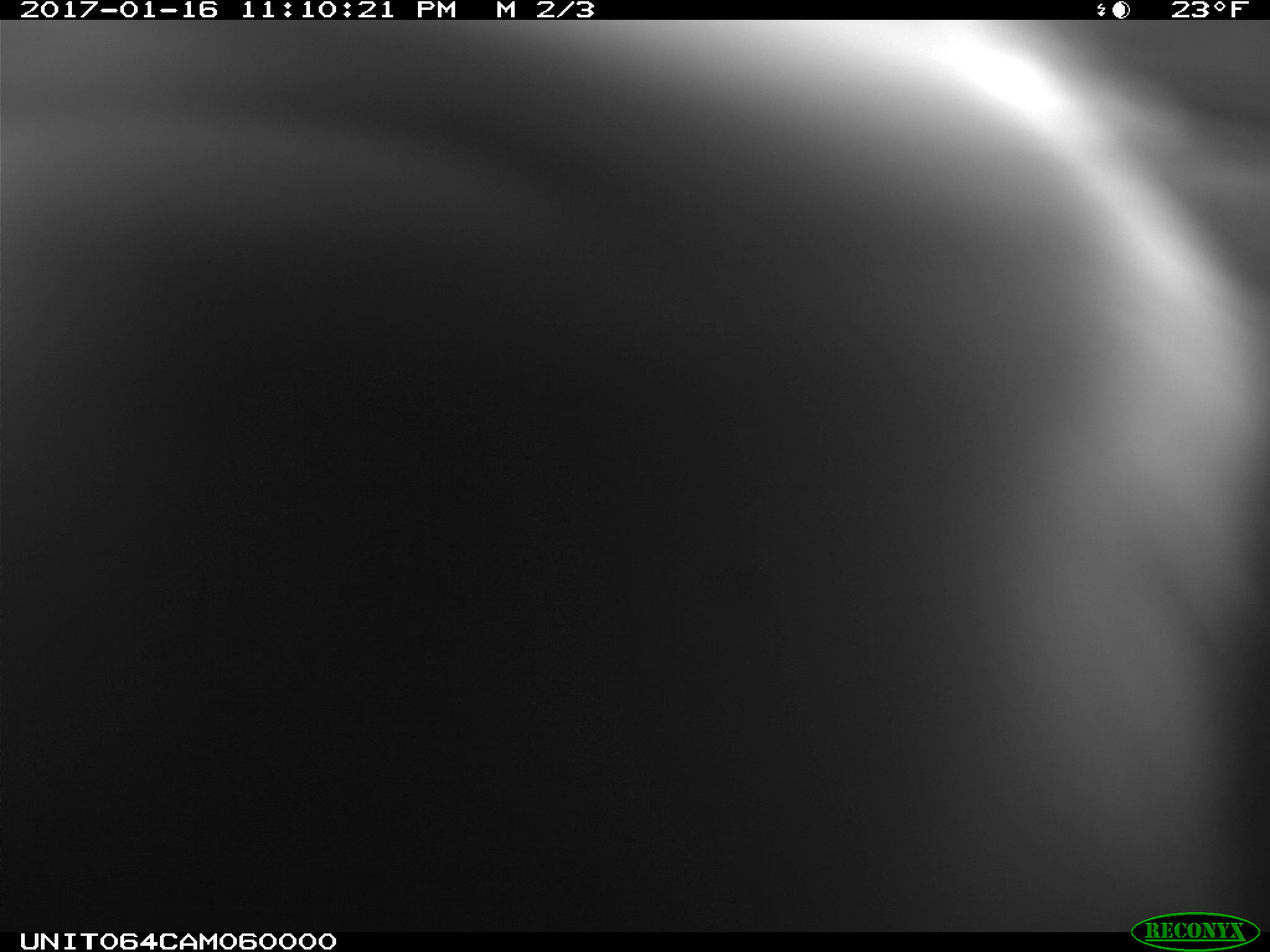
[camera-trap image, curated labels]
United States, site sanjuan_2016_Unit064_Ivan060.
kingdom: Animalia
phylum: Chordata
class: Mammalia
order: Lagomorpha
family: Leporidae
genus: Lepus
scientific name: Lepus americanus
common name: snowshoe hare